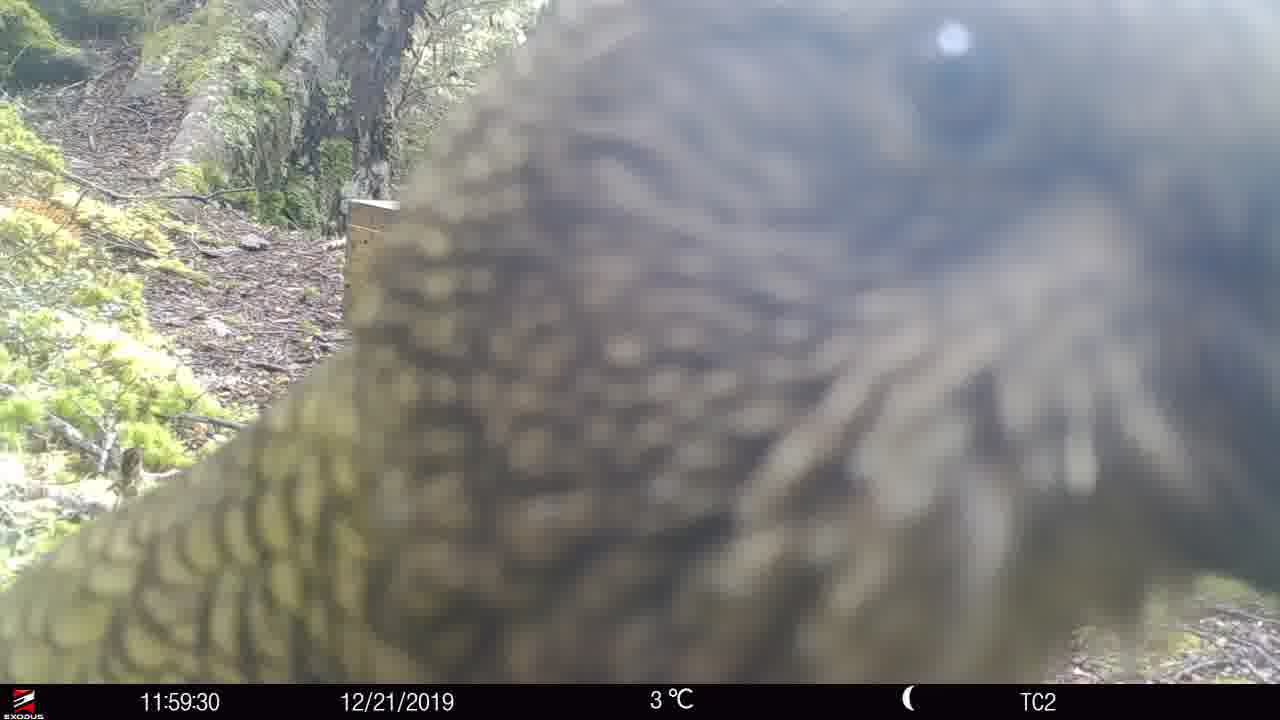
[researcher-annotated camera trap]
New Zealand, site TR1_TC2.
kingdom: Animalia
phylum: Chordata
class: Aves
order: Psittaciformes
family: Strigopidae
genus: Nestor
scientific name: Nestor notabilis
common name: kea